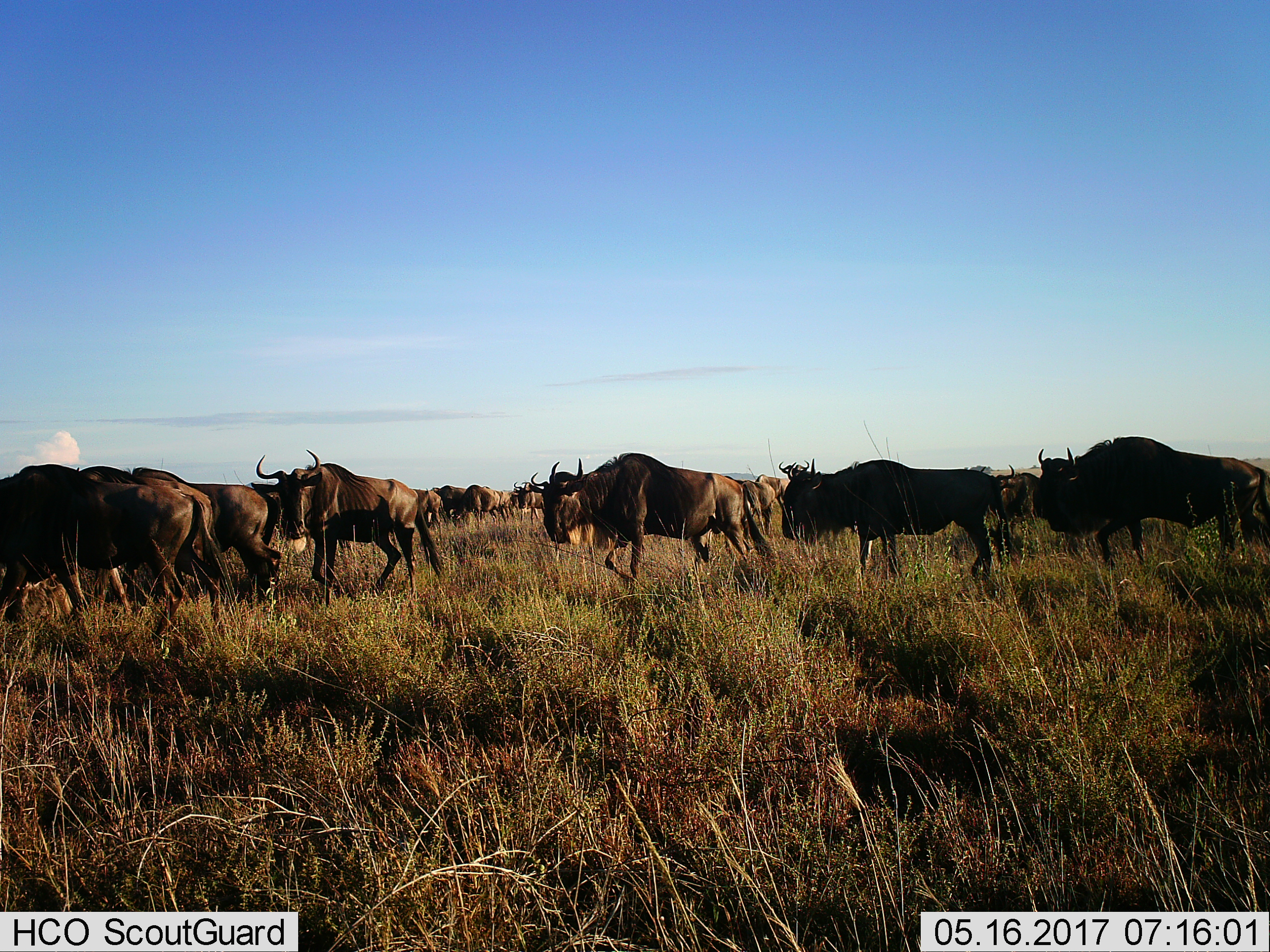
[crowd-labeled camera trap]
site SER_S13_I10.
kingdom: Animalia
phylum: Chordata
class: Mammalia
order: Artiodactyla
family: Bovidae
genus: Connochaetes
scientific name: Connochaetes taurinus taurinus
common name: blue wildebeest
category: wildebeestblue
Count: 11-50.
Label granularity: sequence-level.